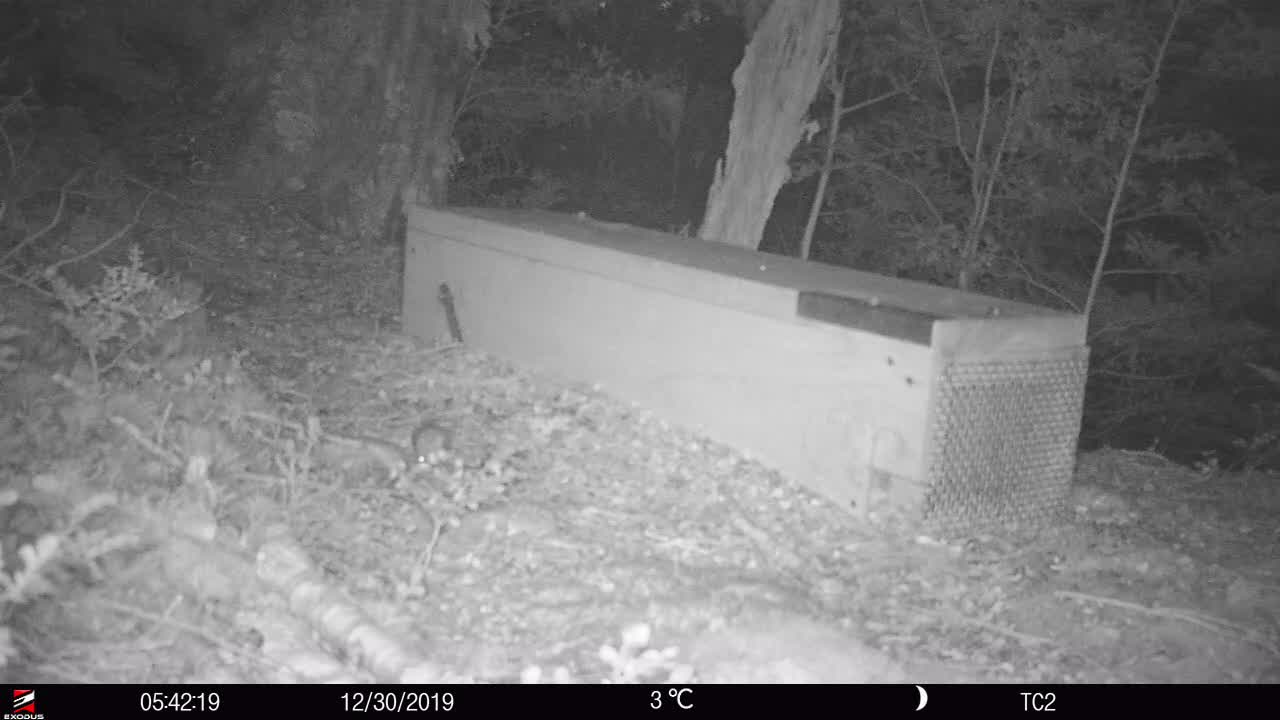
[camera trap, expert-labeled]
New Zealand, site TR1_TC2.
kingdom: Animalia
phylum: Chordata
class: Mammalia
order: Rodentia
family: Muridae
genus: Mus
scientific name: Mus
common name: mouse